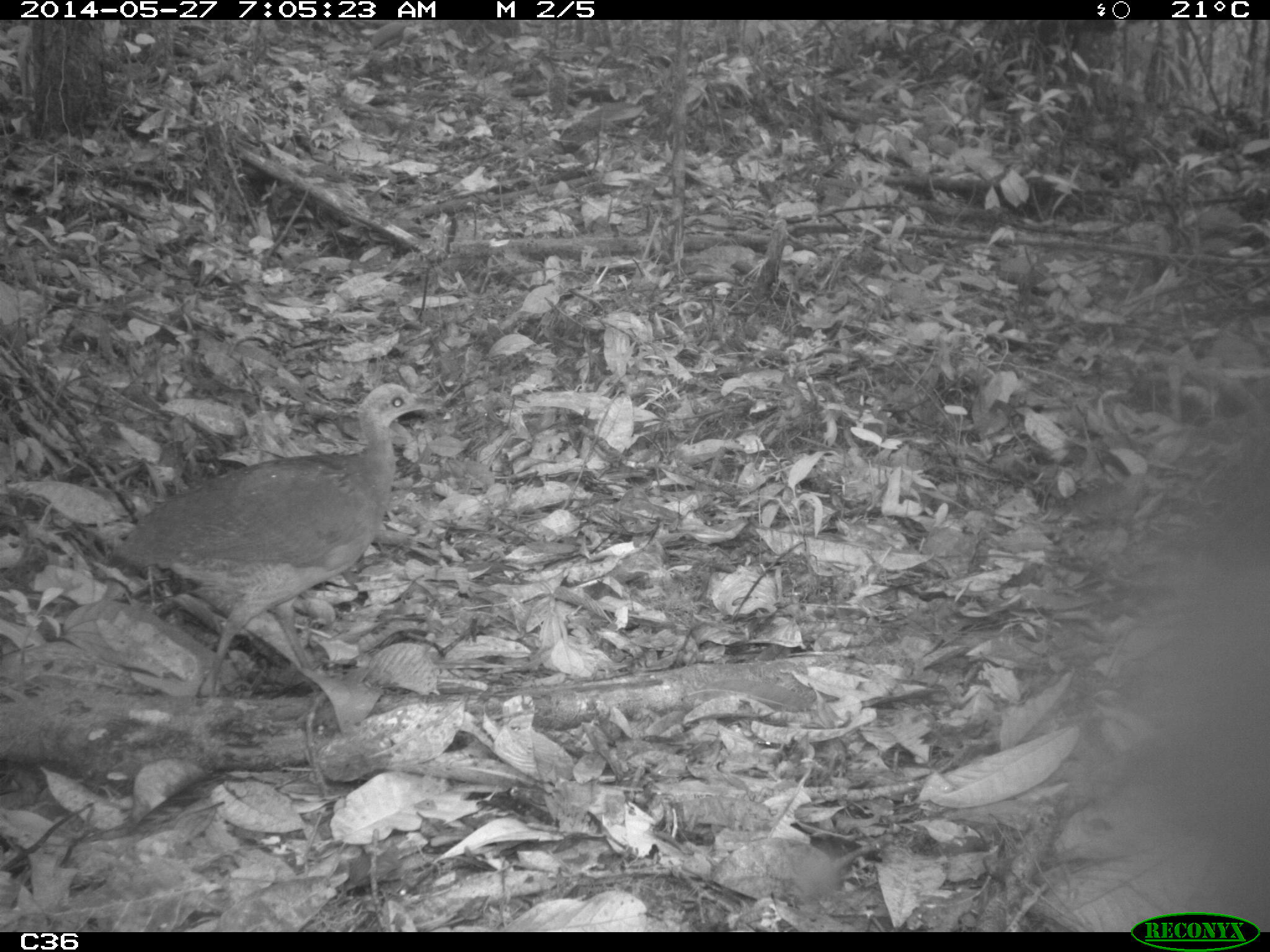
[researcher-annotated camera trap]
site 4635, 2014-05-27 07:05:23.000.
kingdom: Animalia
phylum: Chordata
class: Aves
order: Tinamiformes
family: Tinamidae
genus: Tinamus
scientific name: Tinamus major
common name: great tinamou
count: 1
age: adult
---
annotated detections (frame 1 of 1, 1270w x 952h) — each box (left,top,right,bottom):
tinamus major: (113,381,442,698)